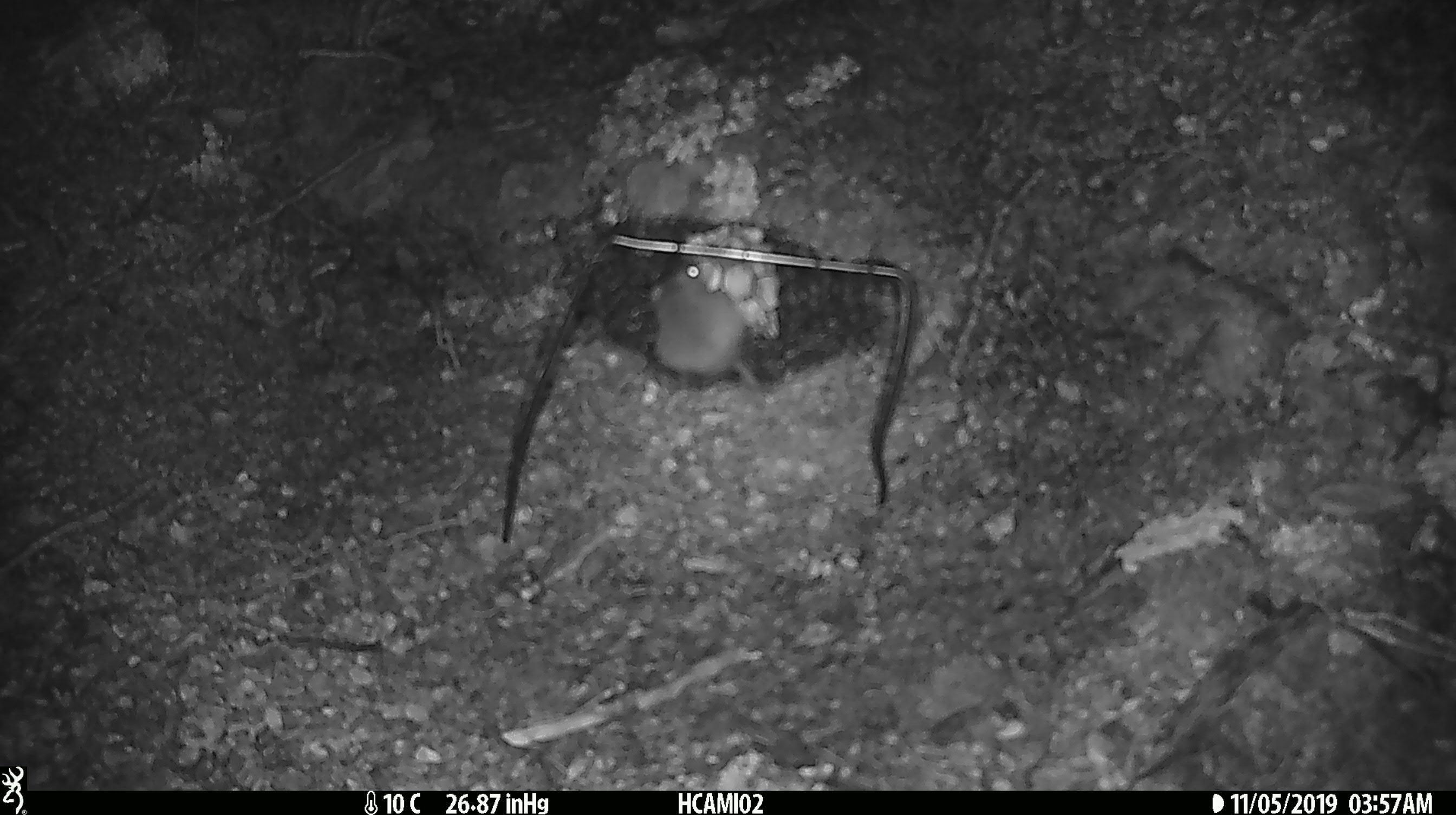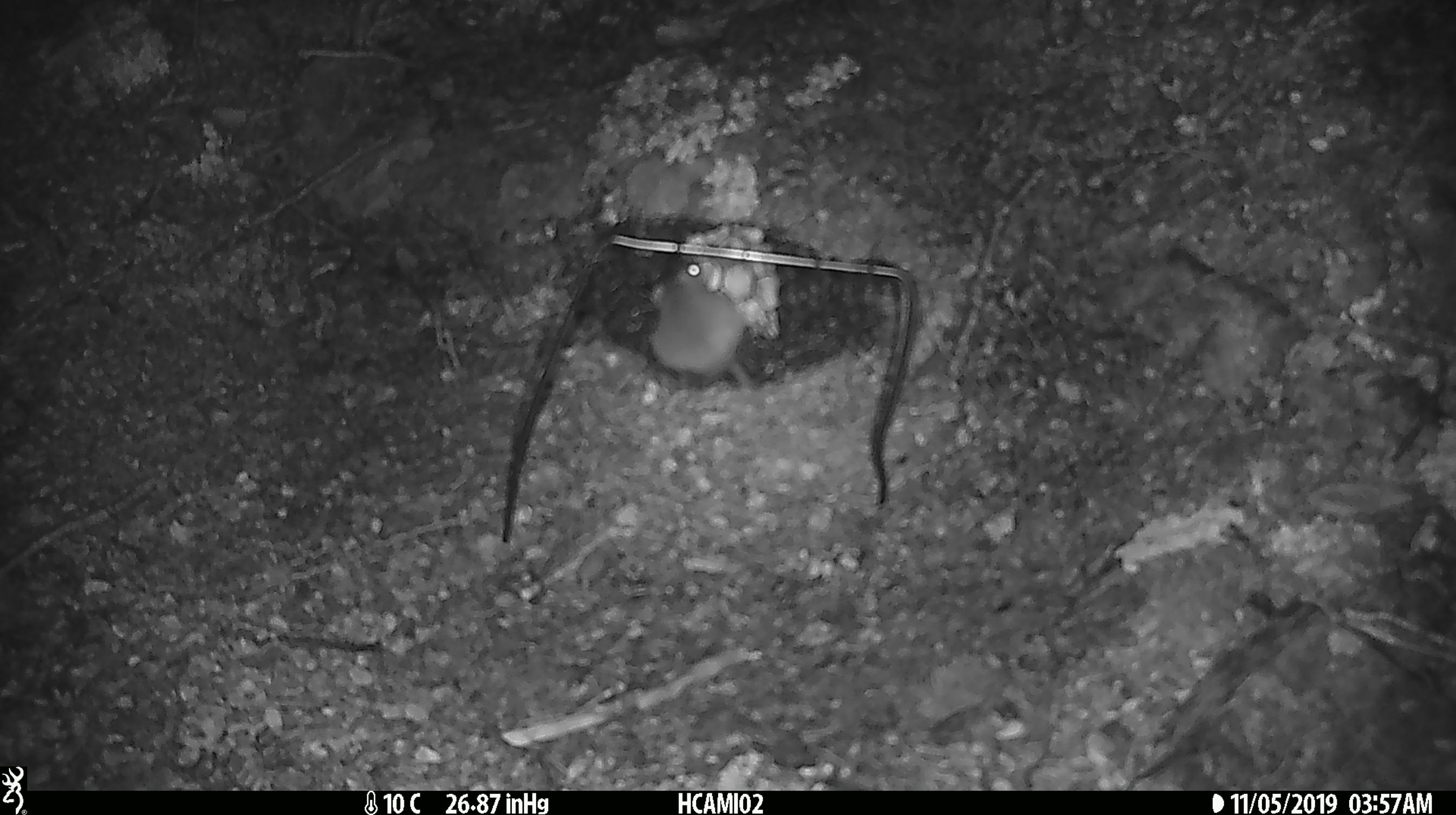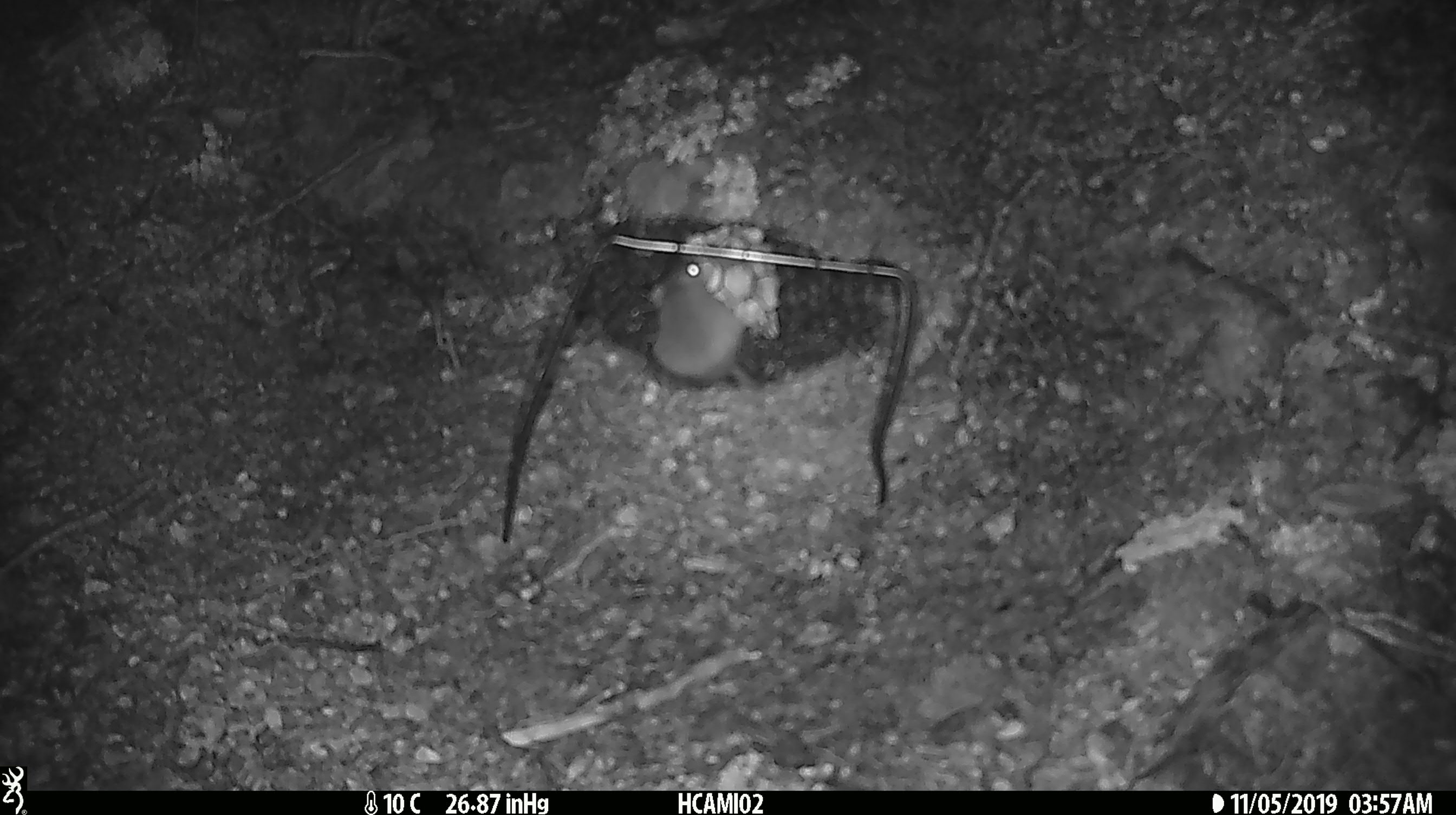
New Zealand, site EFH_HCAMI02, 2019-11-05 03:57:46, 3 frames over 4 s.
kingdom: Animalia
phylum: Chordata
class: Mammalia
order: Rodentia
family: Muridae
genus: Mus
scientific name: Mus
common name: mouse